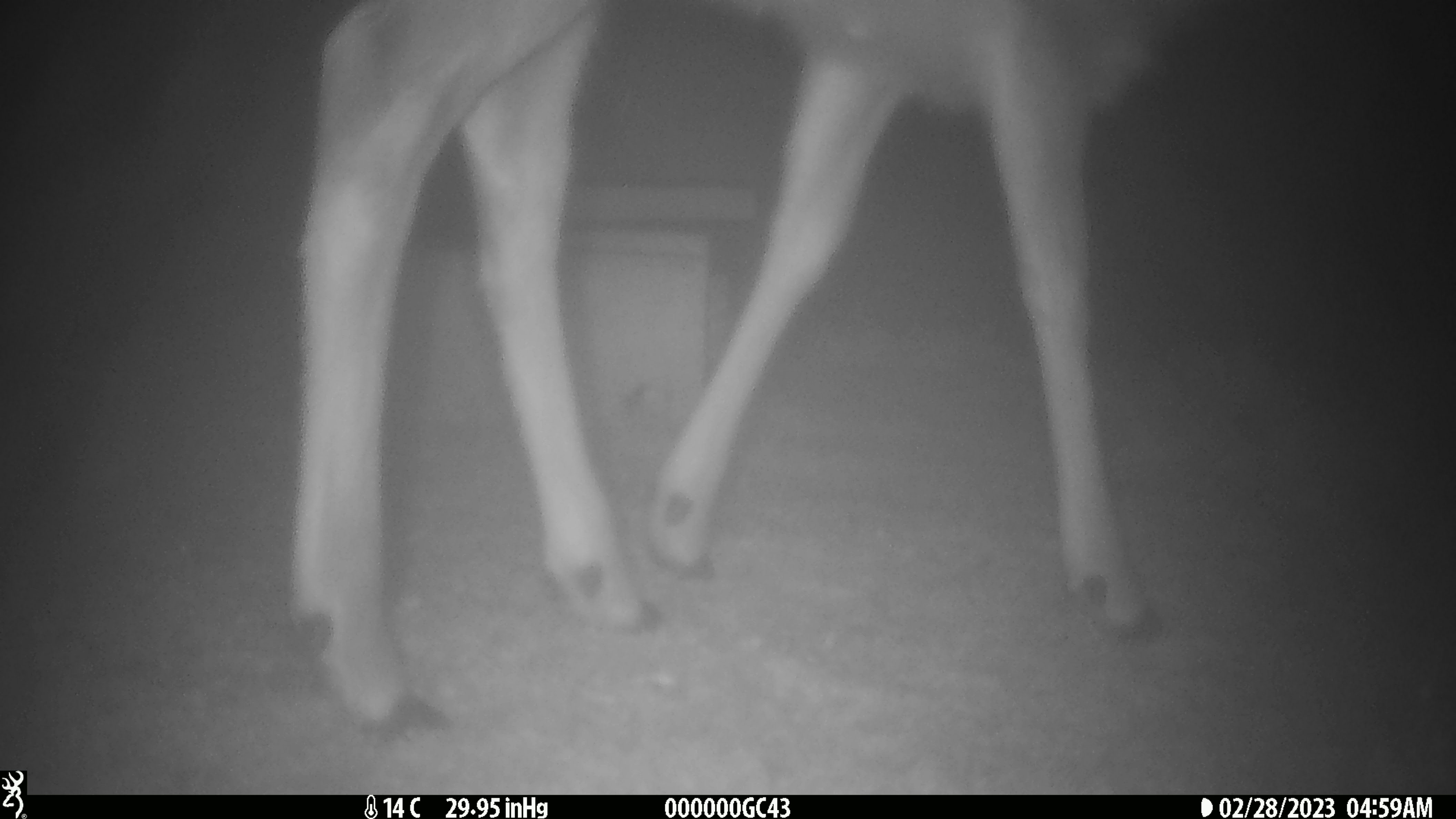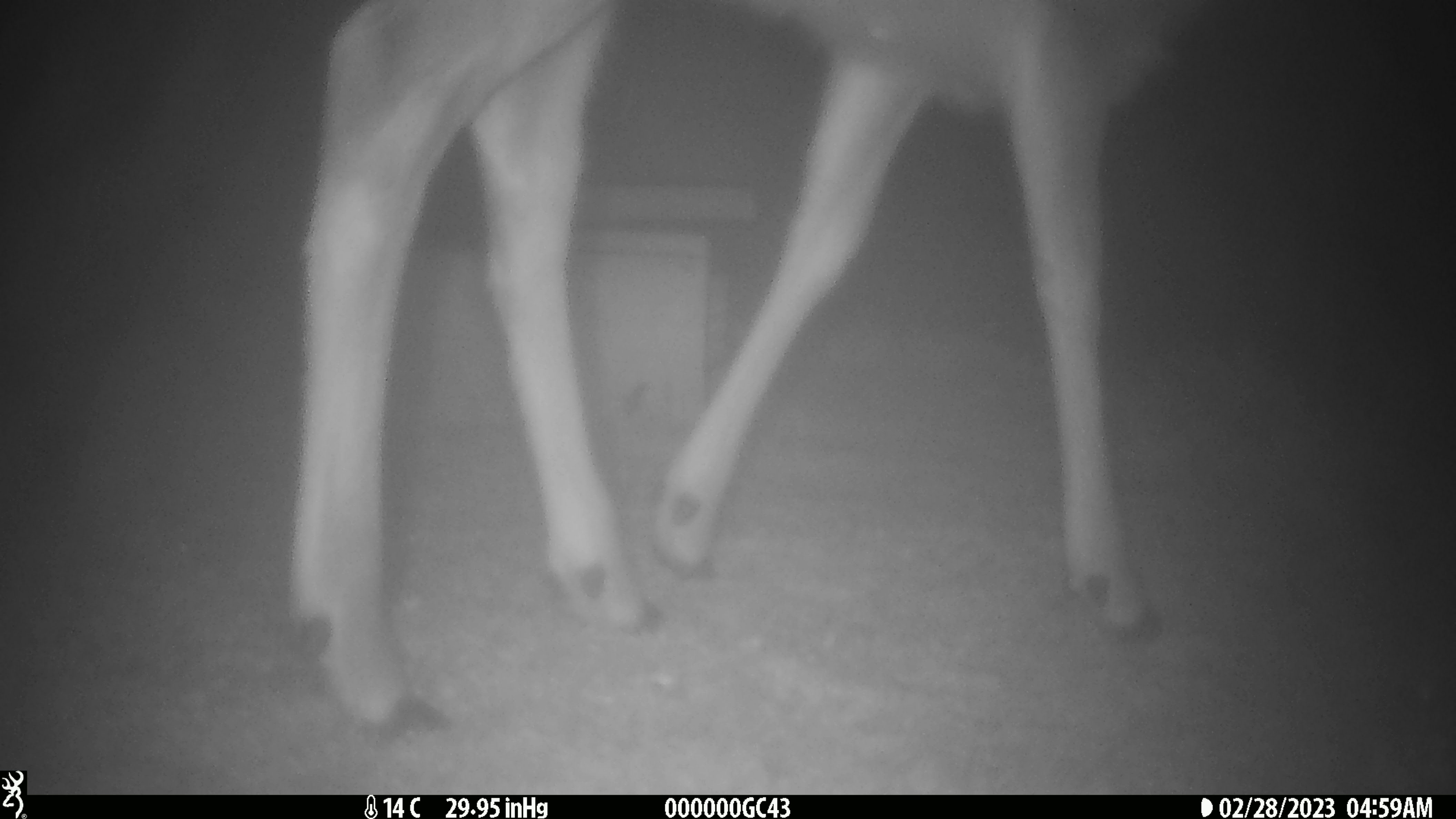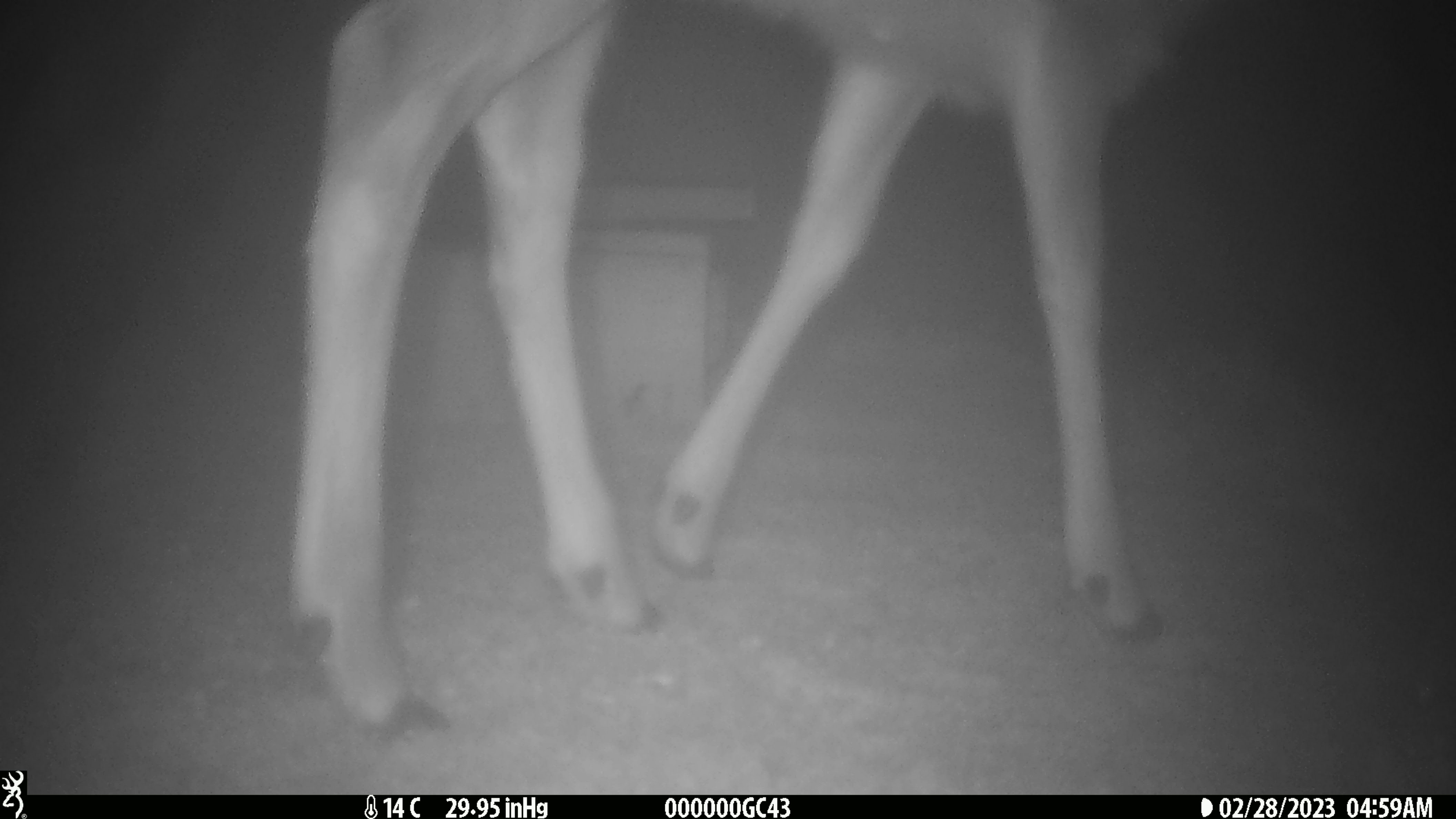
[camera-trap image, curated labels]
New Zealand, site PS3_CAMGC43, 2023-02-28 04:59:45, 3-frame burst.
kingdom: Animalia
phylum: Chordata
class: Mammalia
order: Artiodactyla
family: Cervidae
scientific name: Cervidae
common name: deer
Deer (Cervidae).